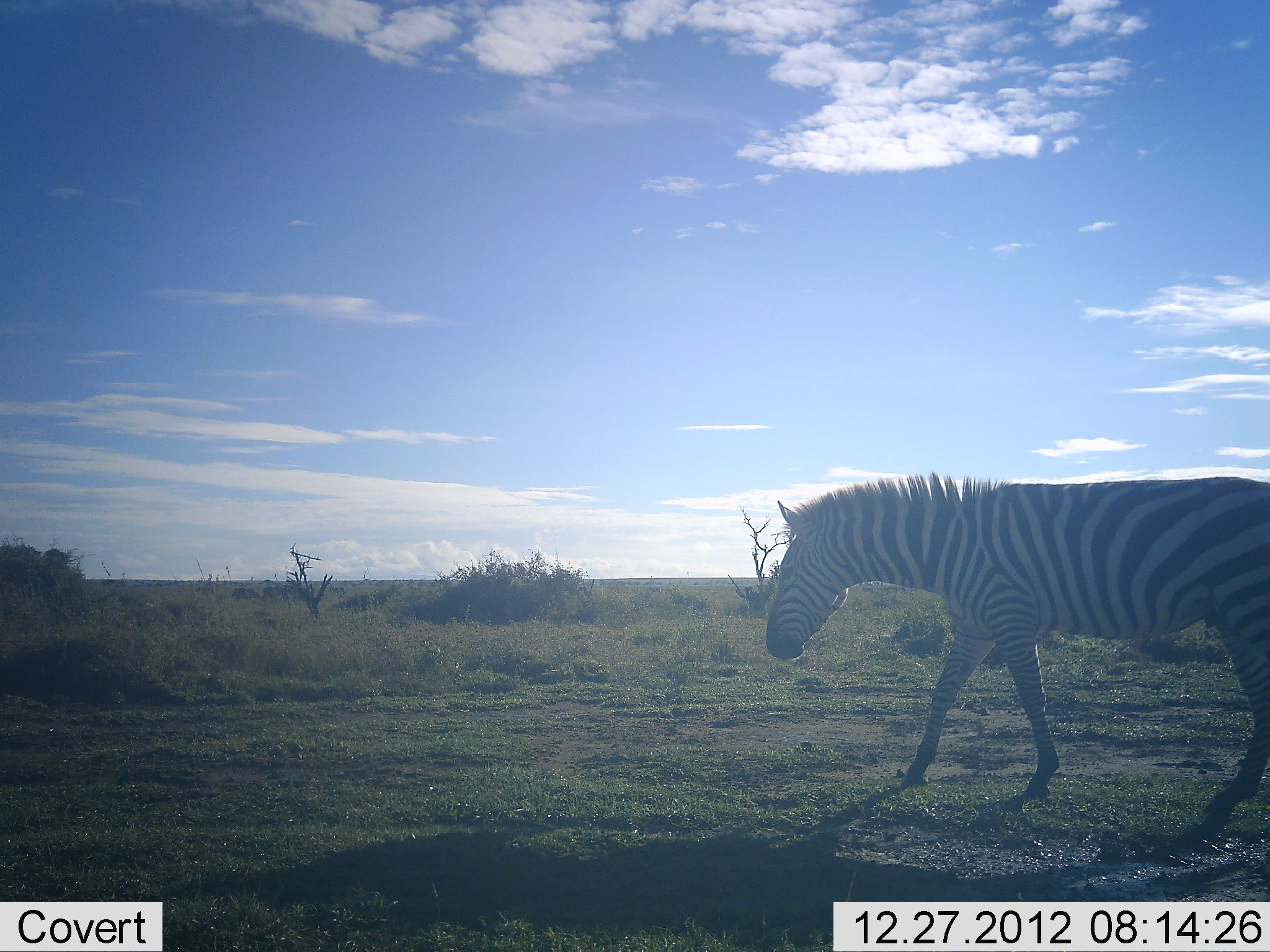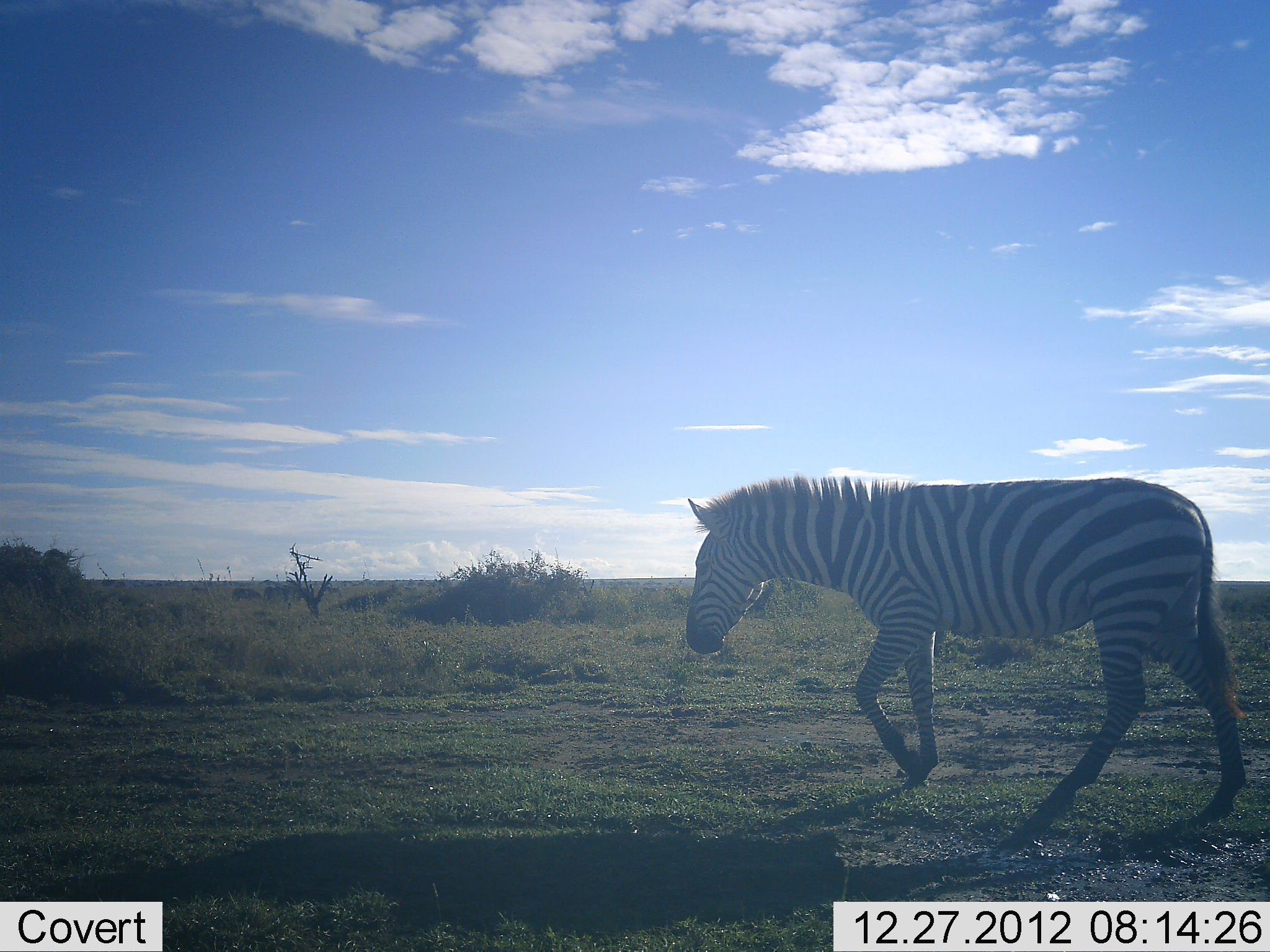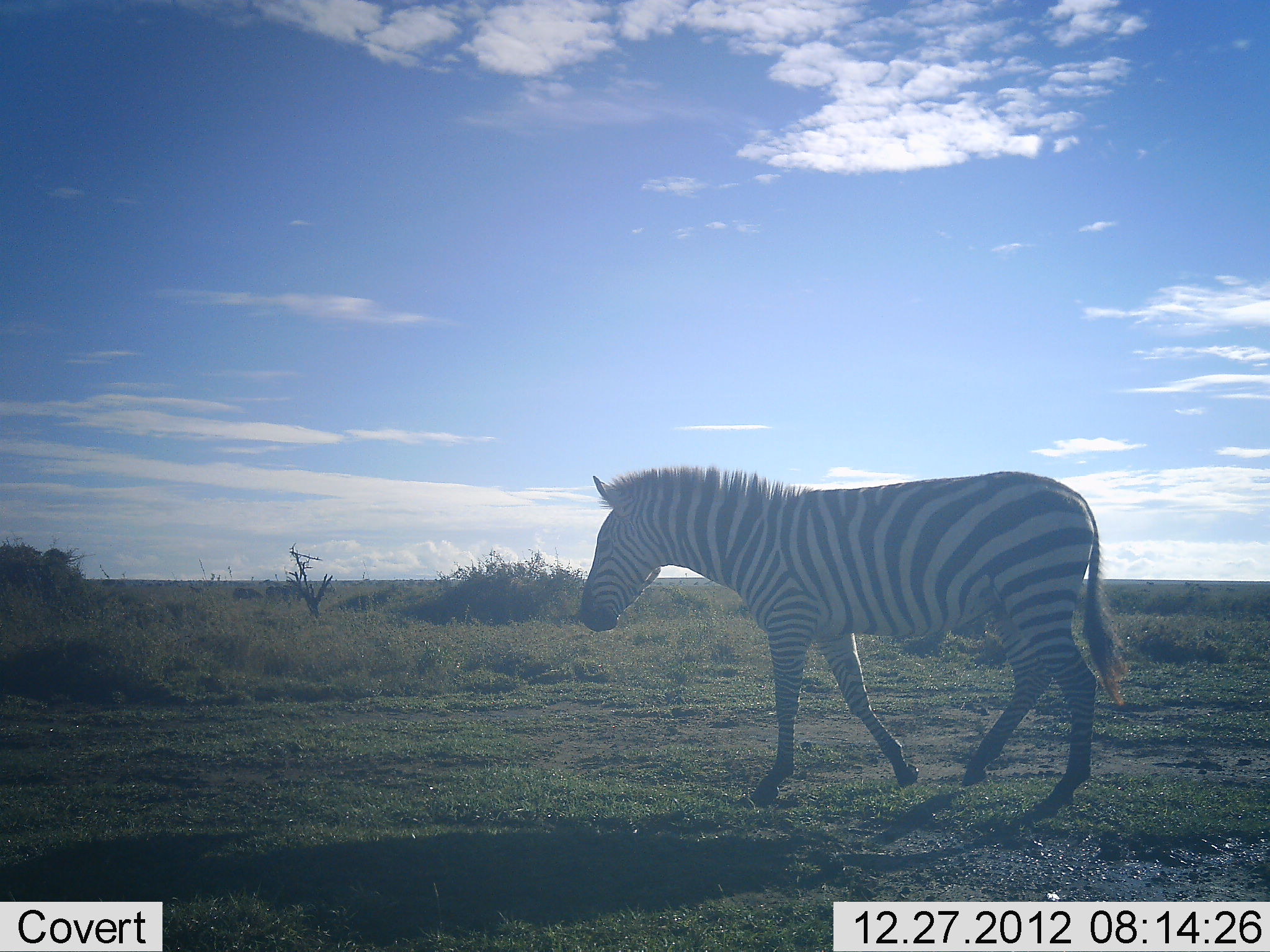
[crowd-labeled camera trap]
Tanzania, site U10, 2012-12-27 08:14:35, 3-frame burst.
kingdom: Animalia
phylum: Chordata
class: Mammalia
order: Perissodactyla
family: Equidae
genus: Equus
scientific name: Equus quagga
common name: plains zebra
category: zebra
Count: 1.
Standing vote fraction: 0%.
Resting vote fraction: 0%.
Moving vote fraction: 100%.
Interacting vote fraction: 0%.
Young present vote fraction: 0%.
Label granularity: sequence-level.